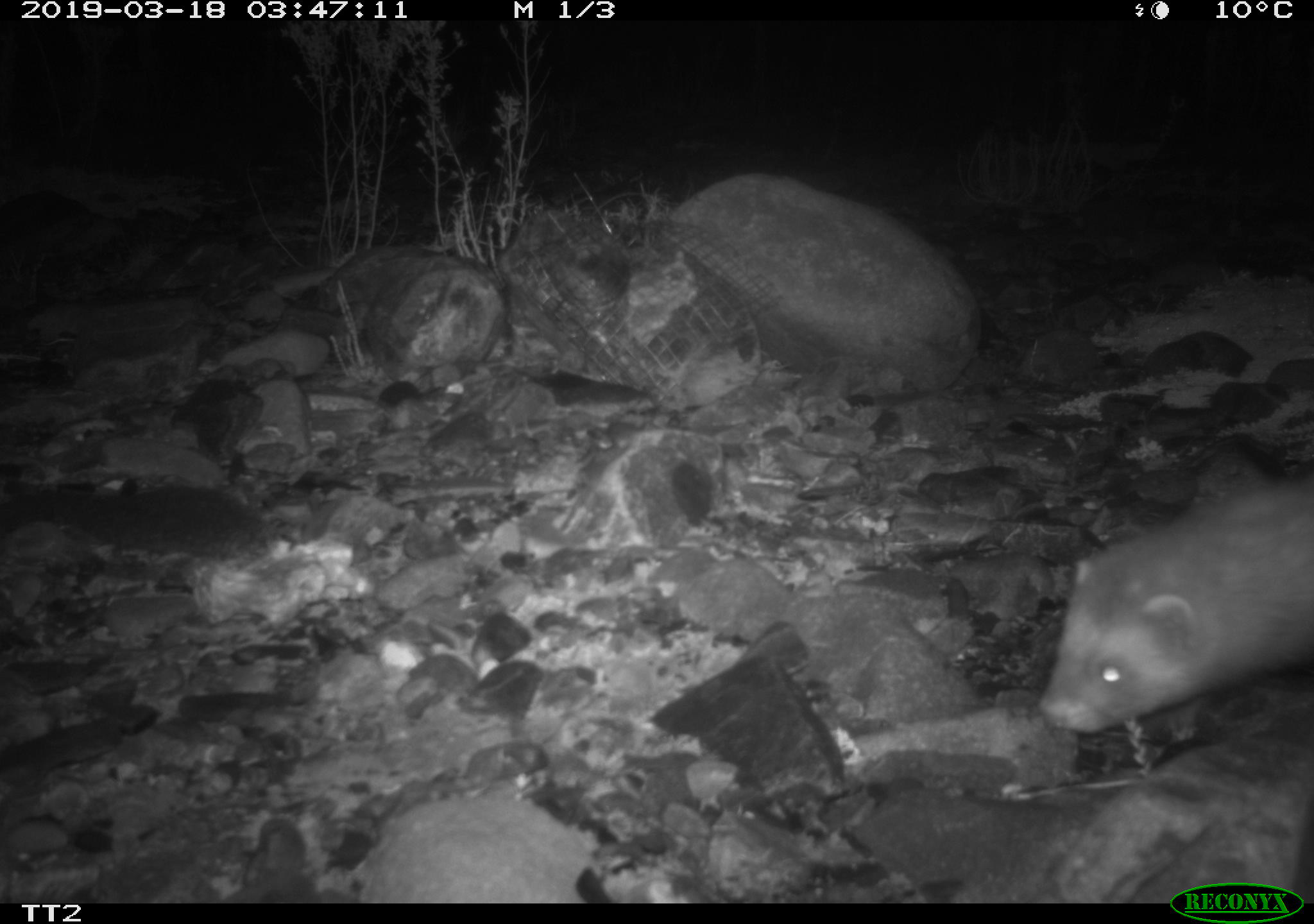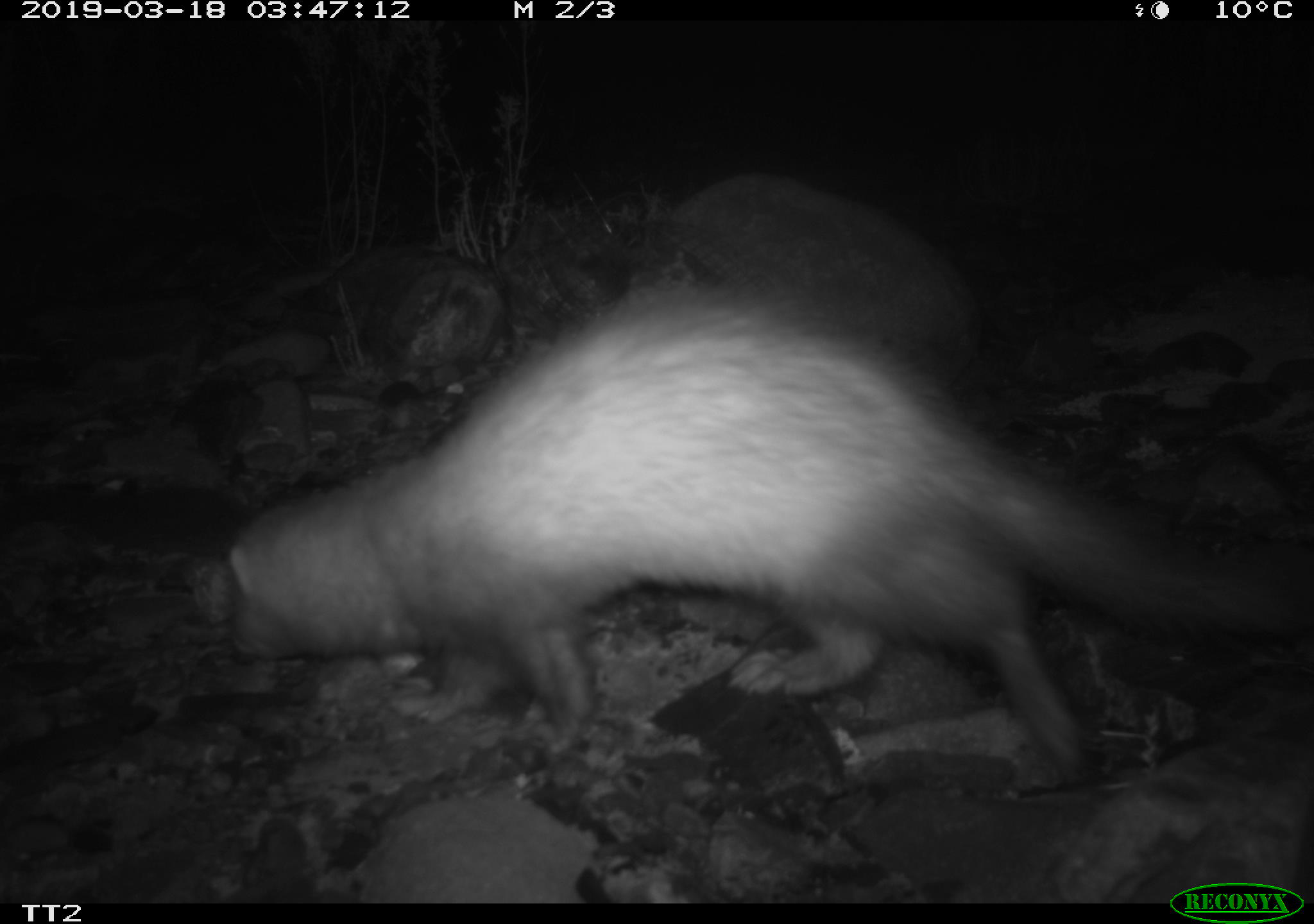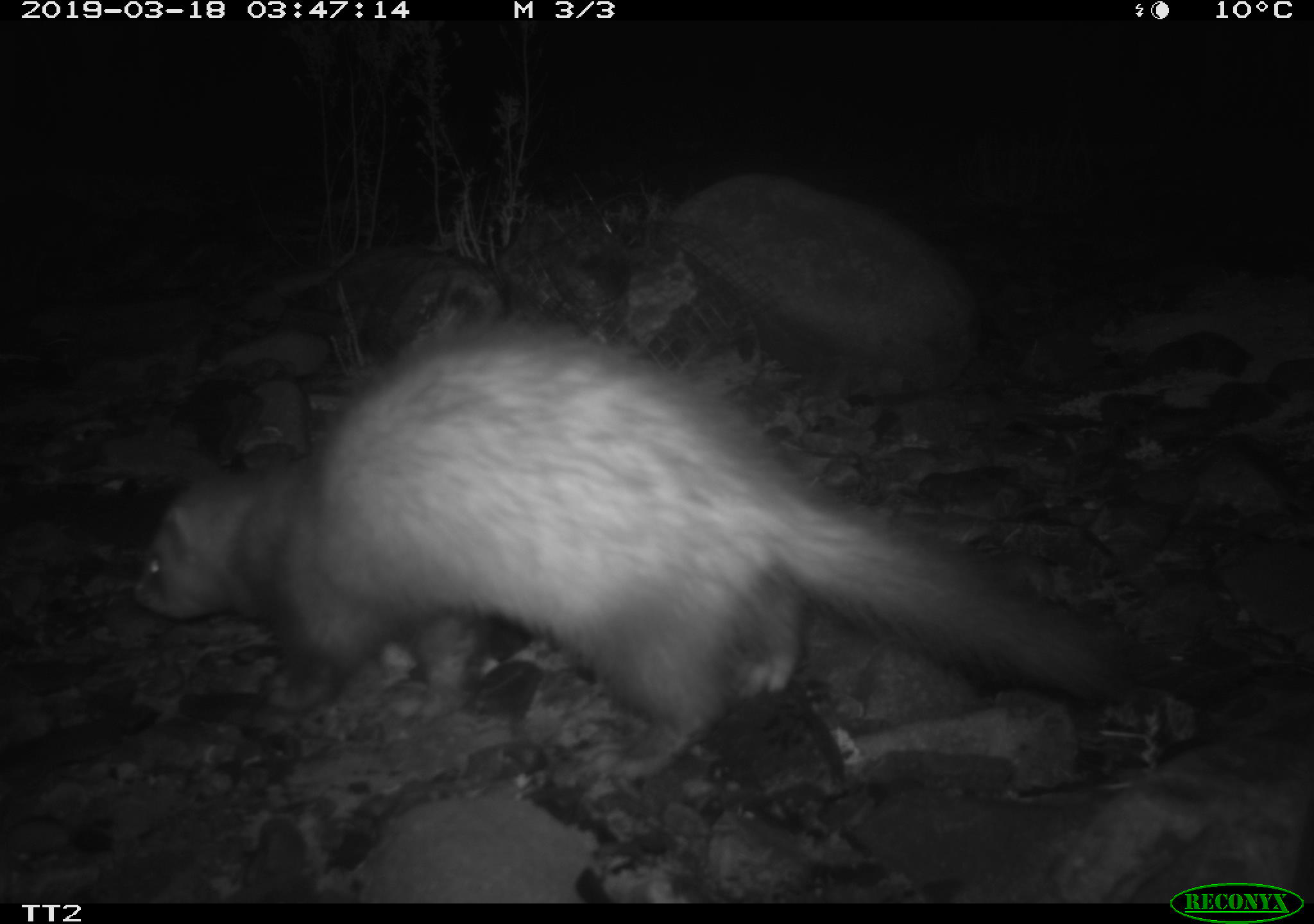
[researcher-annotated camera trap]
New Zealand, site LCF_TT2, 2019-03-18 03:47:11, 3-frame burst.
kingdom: Animalia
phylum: Chordata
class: Mammalia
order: Carnivora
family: Mustelidae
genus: Mustela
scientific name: Mustela furo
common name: ferret